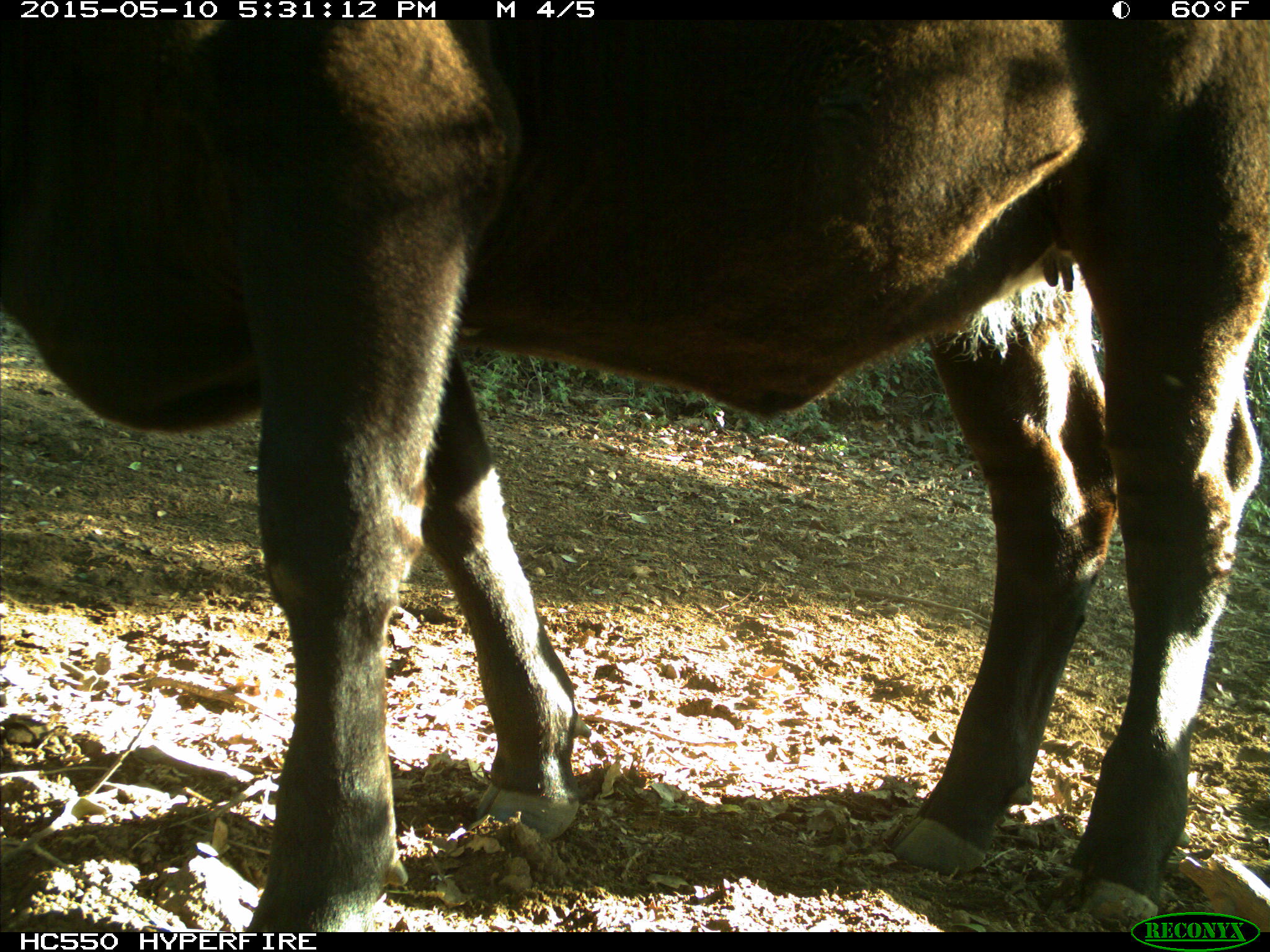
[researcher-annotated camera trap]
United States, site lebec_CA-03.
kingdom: Animalia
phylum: Chordata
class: Mammalia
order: Artiodactyla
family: Bovidae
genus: Bos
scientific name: Bos taurus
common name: domestic cow